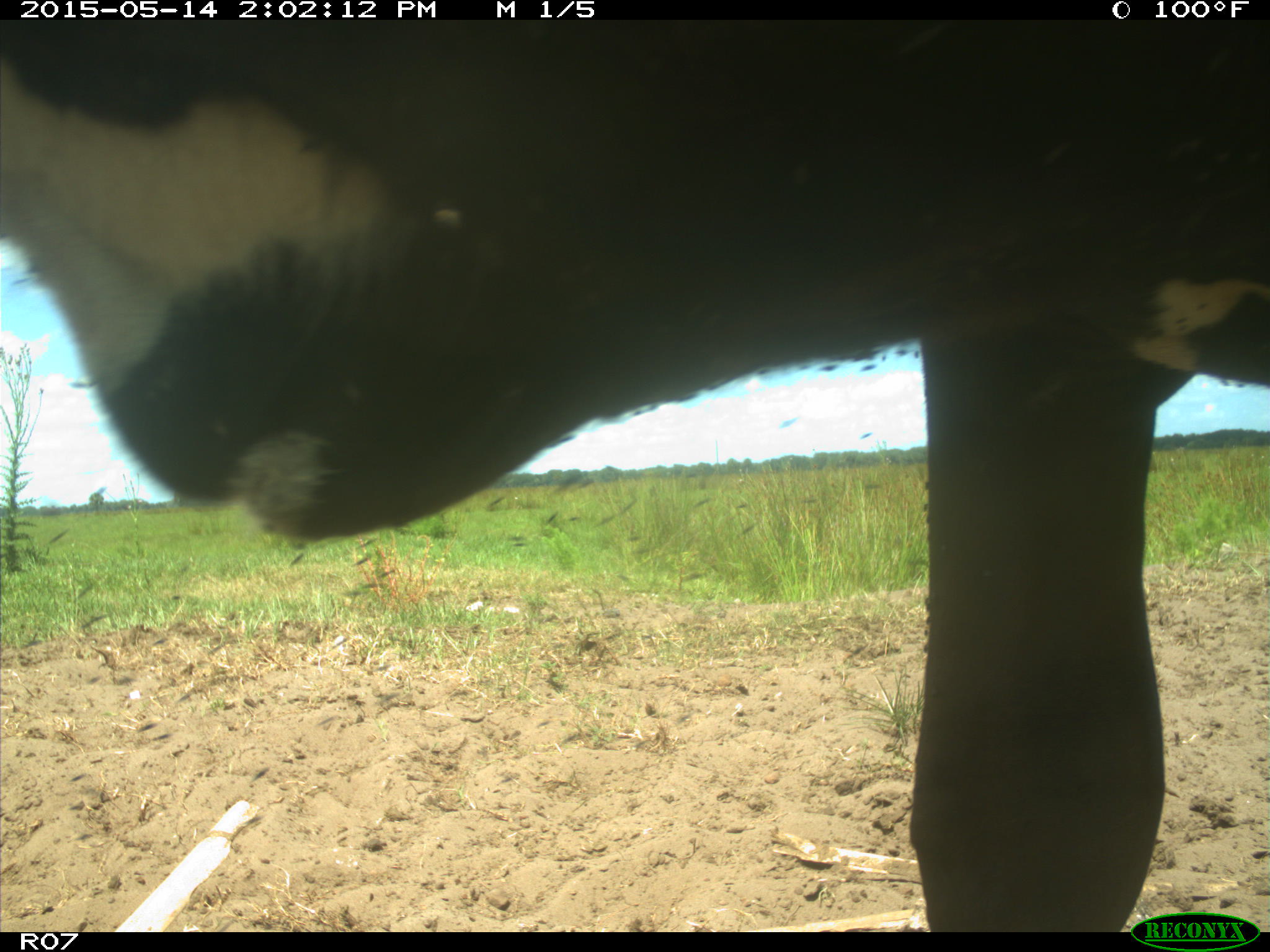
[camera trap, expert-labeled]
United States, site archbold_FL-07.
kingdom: Animalia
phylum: Chordata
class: Mammalia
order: Artiodactyla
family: Bovidae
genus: Bos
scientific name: Bos taurus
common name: domestic cow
Bos taurus (domestic cow).